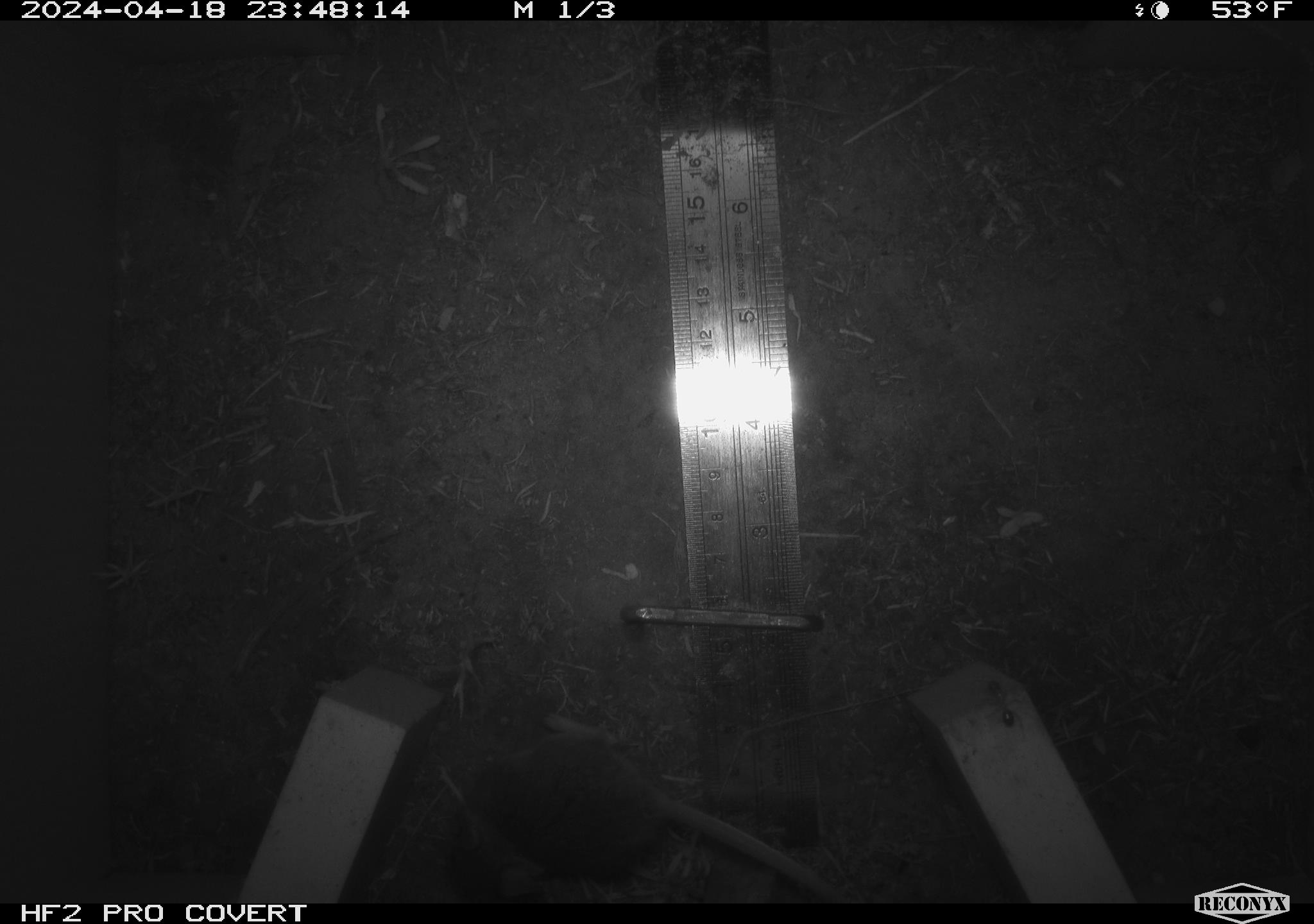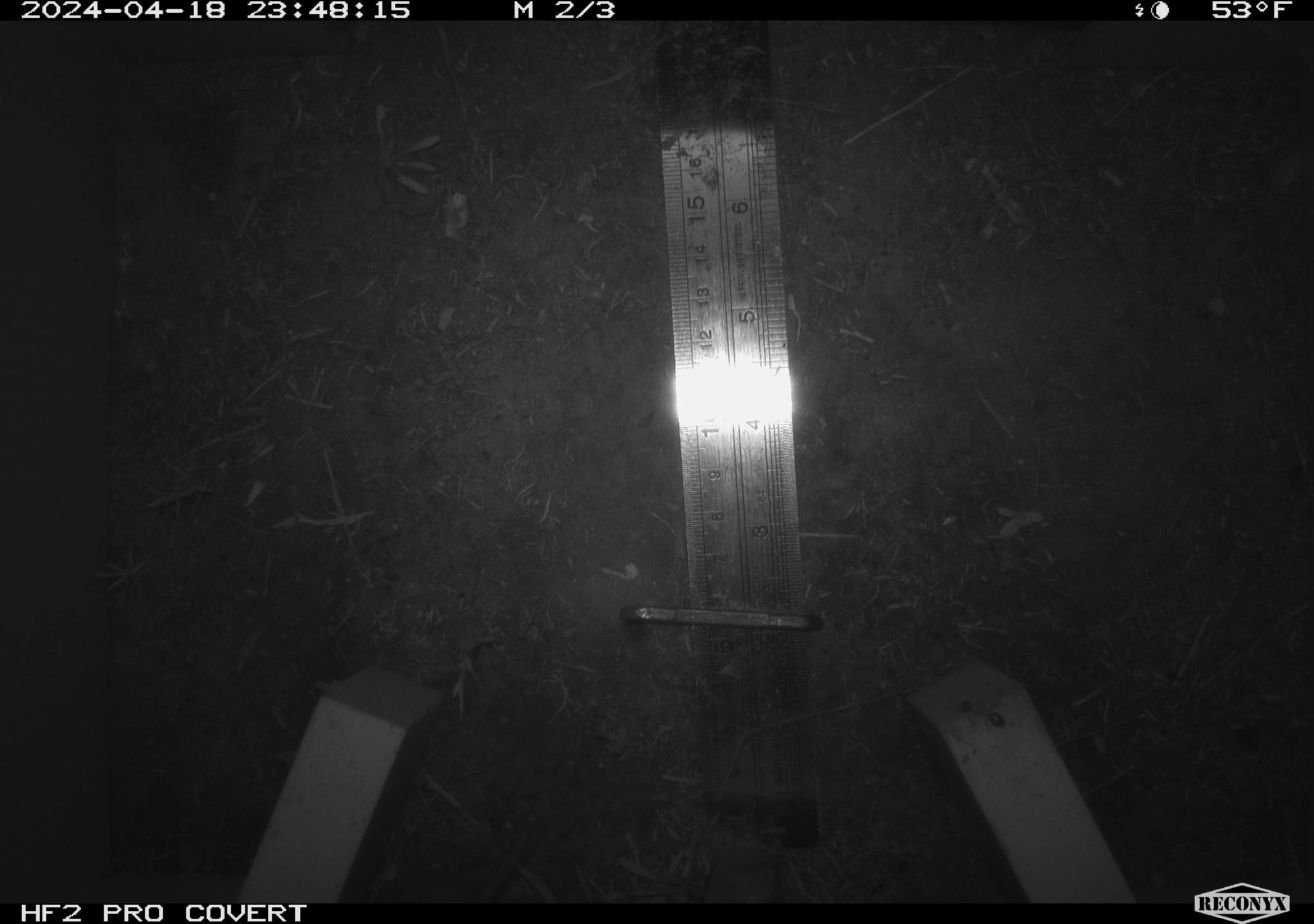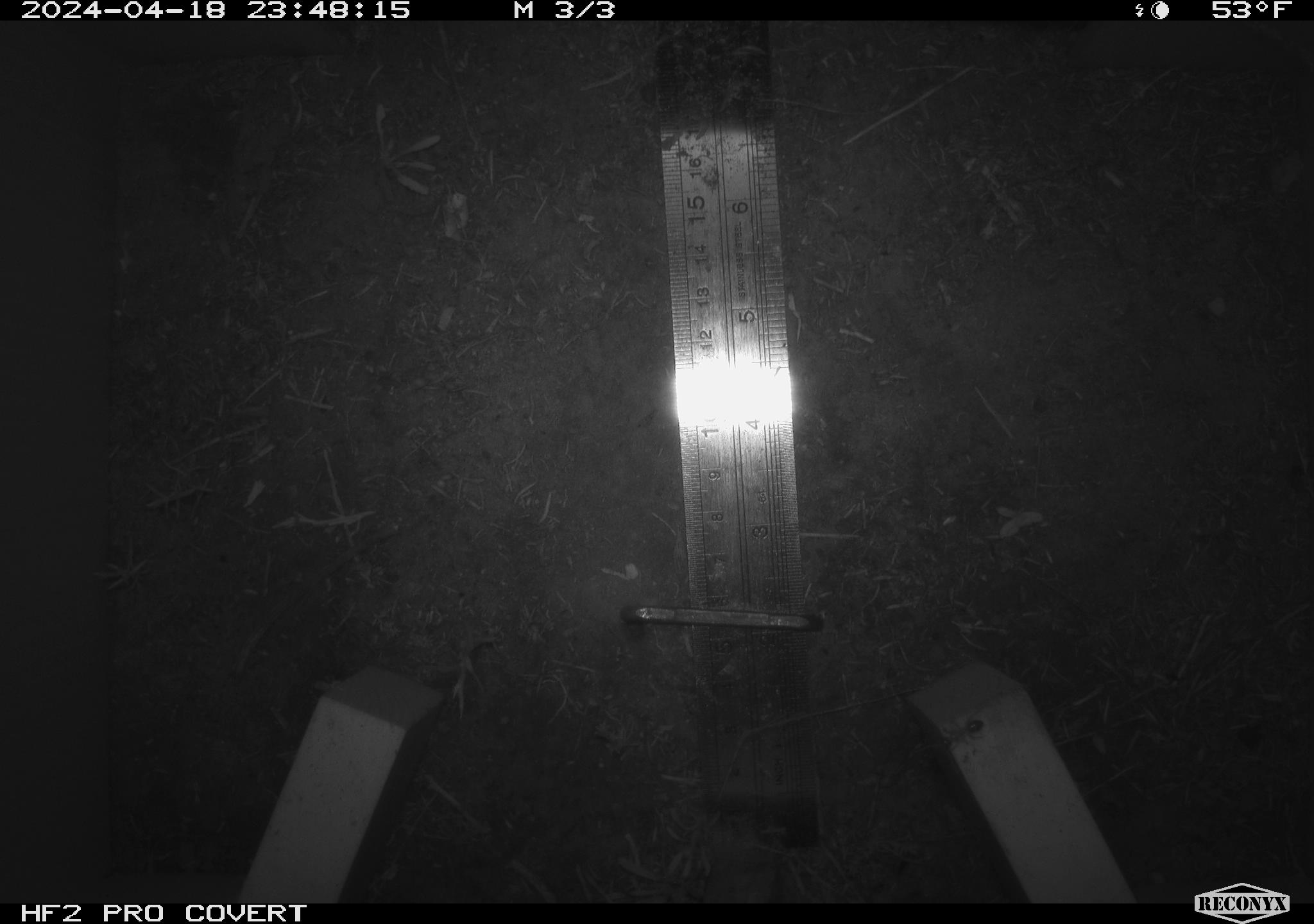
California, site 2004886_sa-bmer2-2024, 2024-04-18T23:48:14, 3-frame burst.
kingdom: Animalia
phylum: Chordata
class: Mammalia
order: Rodentia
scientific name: Rodentia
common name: woodrat or rat or mouse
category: woodrat or rat or mouse species